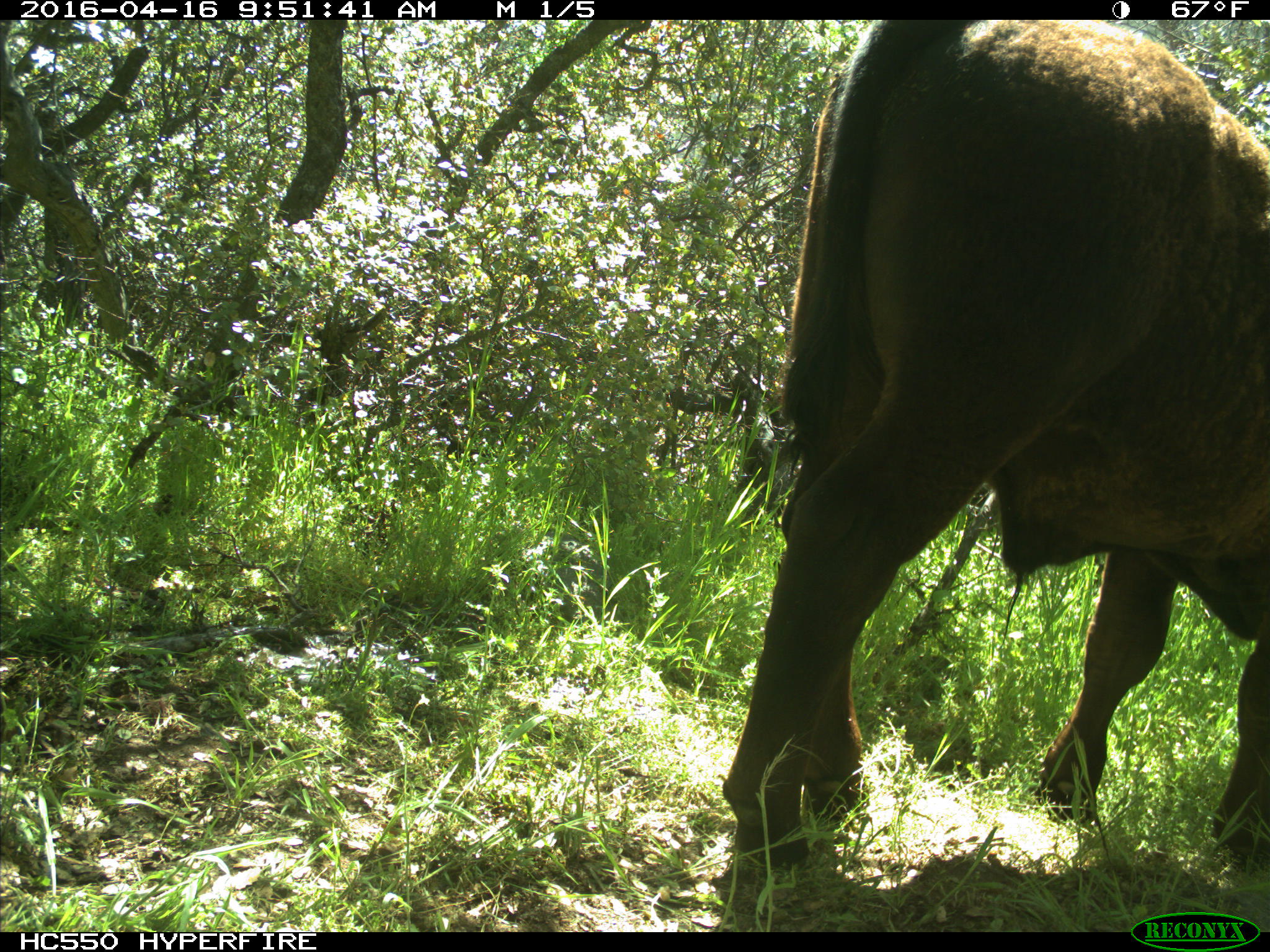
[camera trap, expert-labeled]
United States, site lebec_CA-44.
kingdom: Animalia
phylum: Chordata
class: Mammalia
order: Artiodactyla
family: Bovidae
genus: Bos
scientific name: Bos taurus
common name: domestic cow